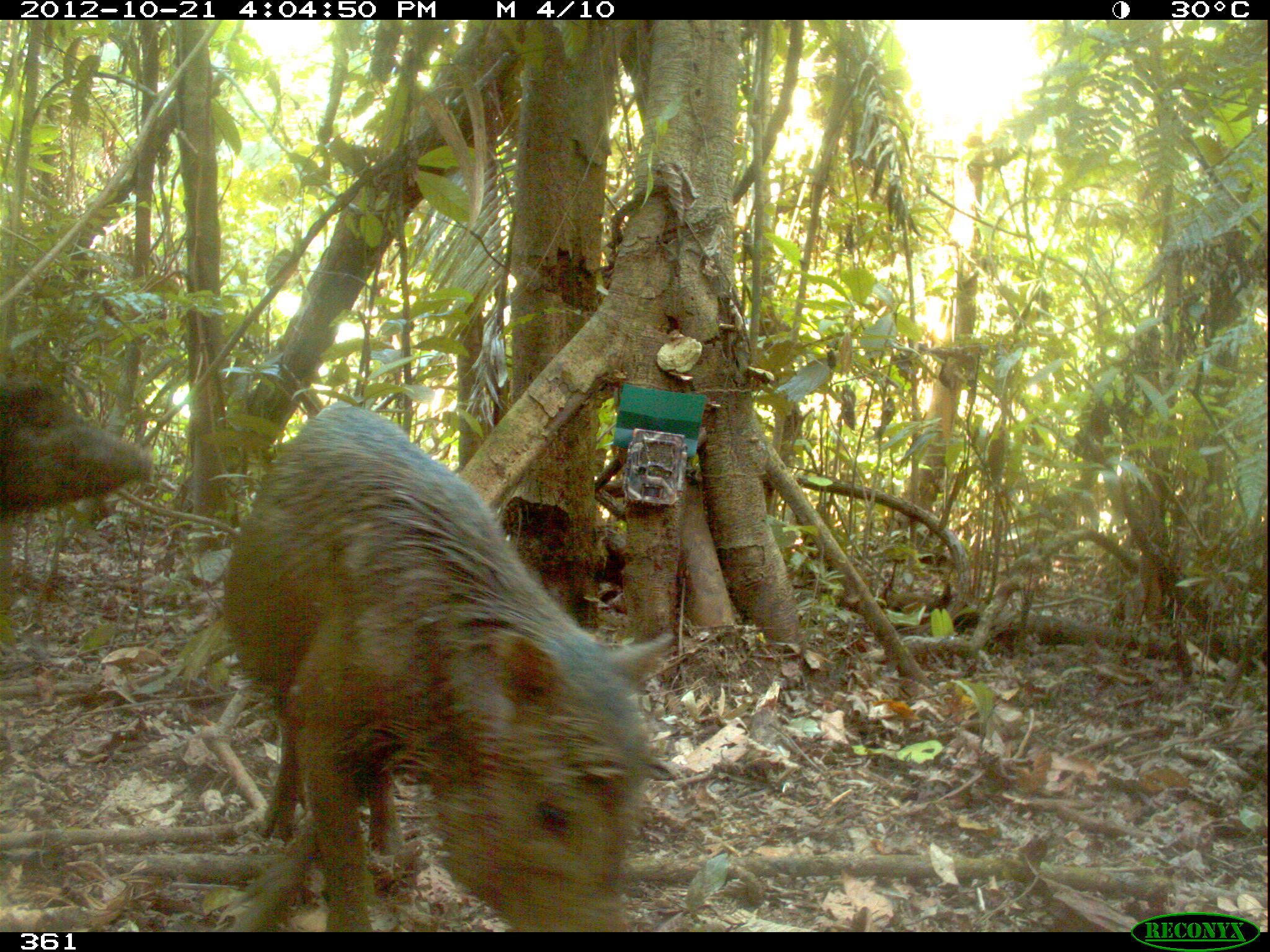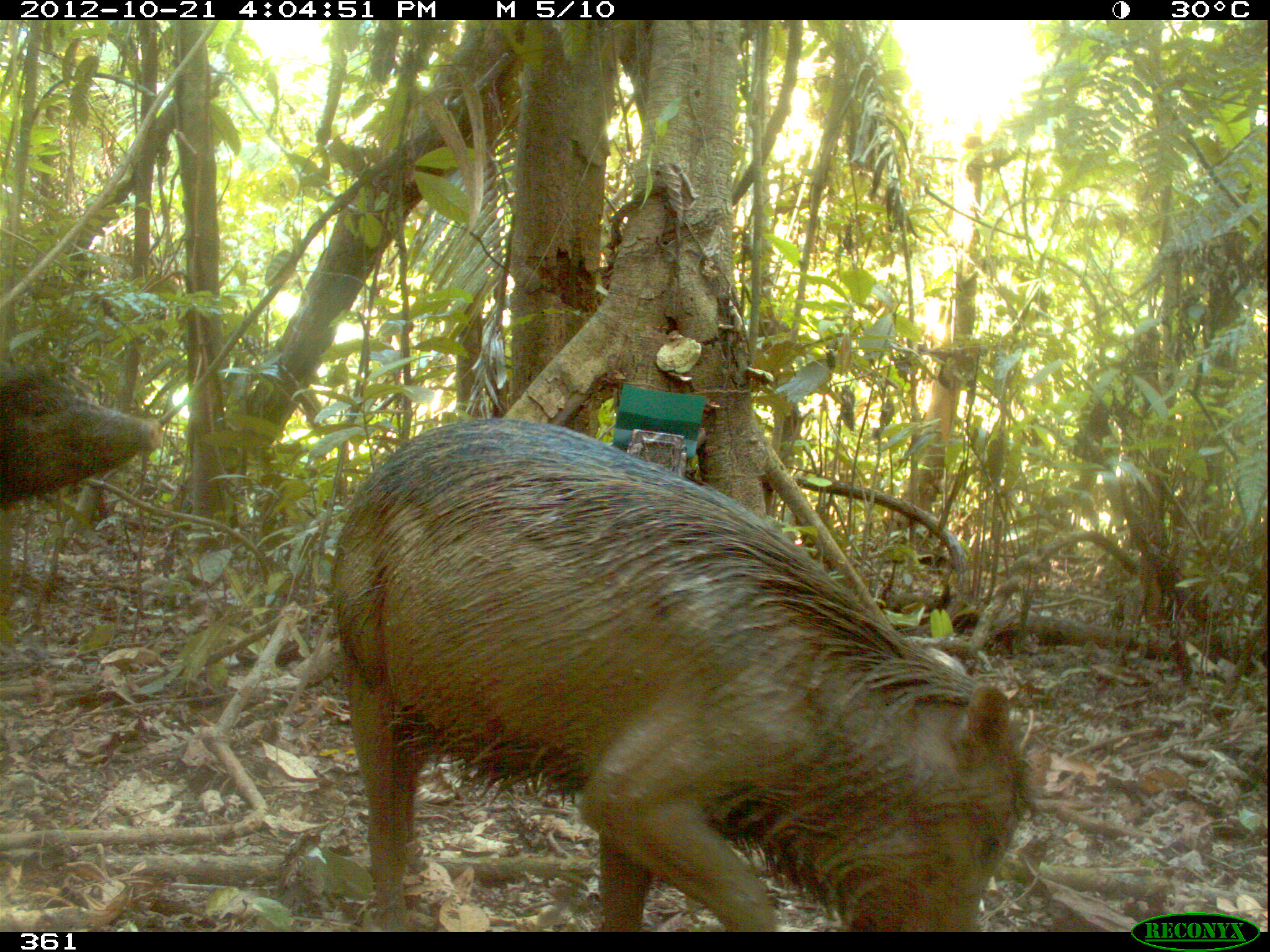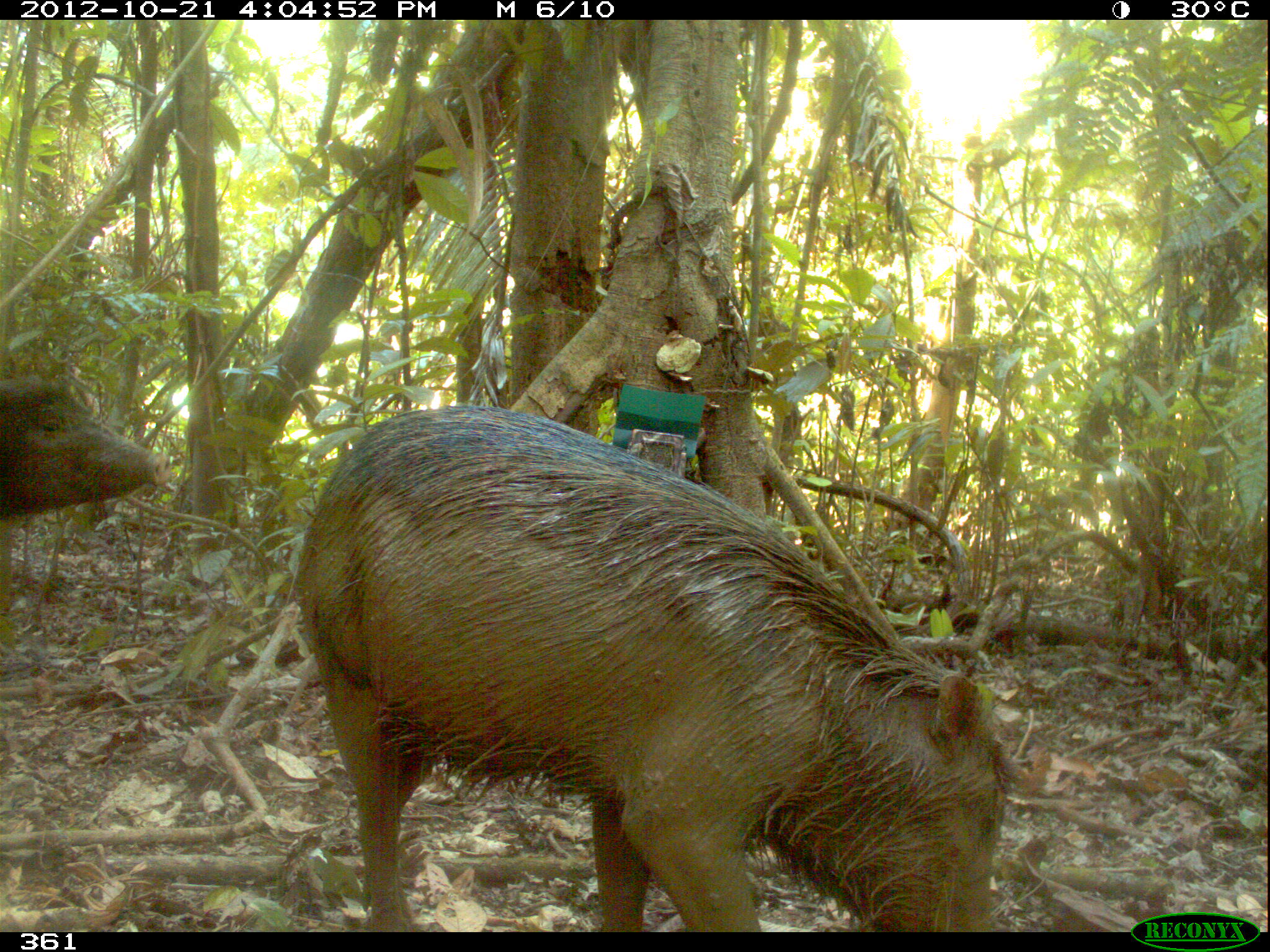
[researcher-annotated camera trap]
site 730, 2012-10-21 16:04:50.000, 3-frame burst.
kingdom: Animalia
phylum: Chordata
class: Mammalia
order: Artiodactyla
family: Tayassuidae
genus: Tayassu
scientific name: Tayassu pecari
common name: white-lipped peccary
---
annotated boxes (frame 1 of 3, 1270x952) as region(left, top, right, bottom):
tayassu pecari: region(211, 398, 676, 930); region(0, 374, 154, 517)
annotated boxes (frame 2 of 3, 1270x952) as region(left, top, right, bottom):
tayassu pecari: region(322, 412, 1046, 930); region(0, 366, 161, 509)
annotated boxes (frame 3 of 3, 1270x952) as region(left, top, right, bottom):
tayassu pecari: region(288, 402, 1012, 930); region(0, 374, 171, 517)